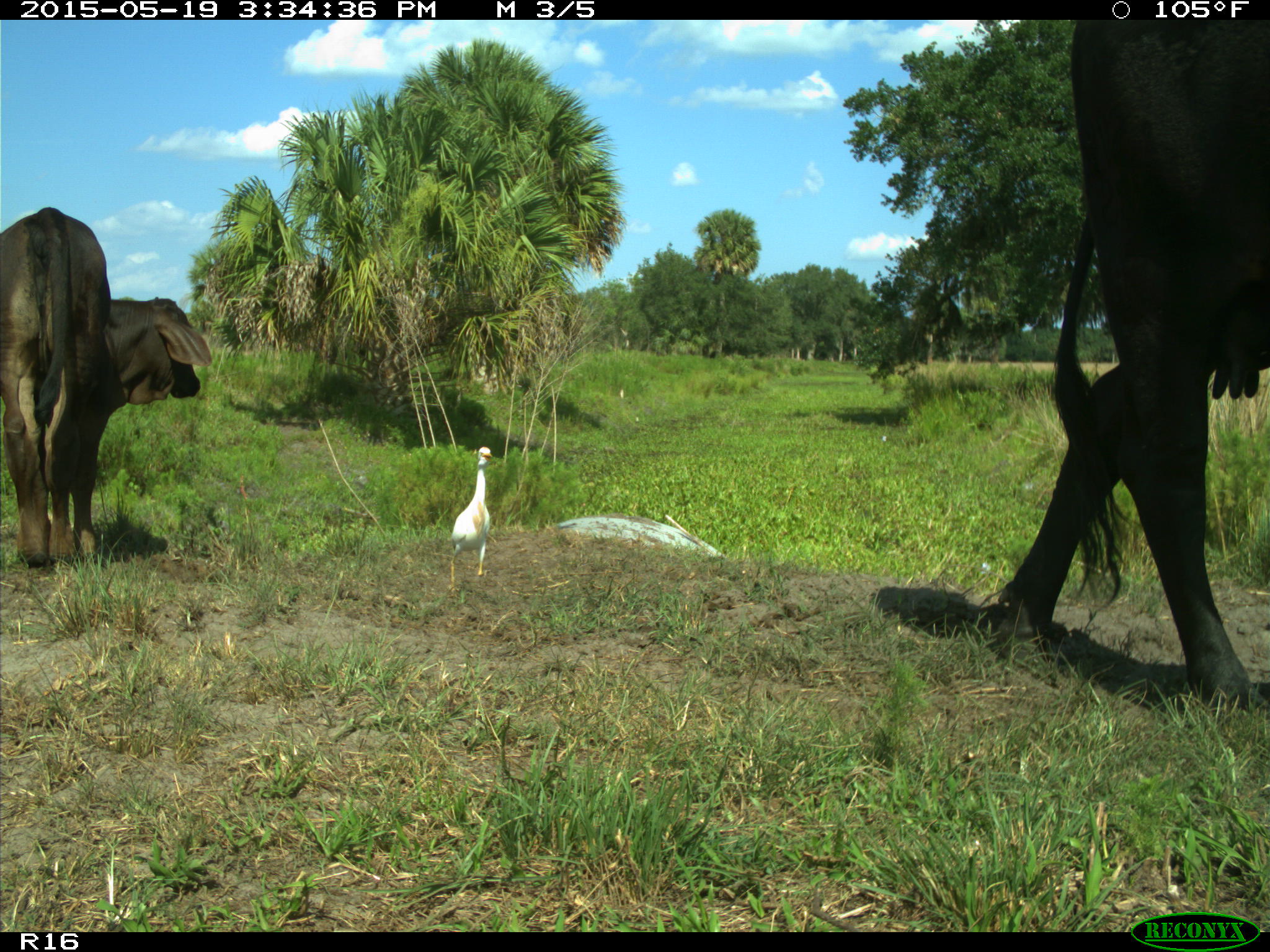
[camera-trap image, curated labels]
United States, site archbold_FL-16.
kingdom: Animalia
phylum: Chordata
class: Mammalia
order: Artiodactyla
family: Bovidae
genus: Bos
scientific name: Bos taurus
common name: domestic cow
Bos taurus (domestic cow).